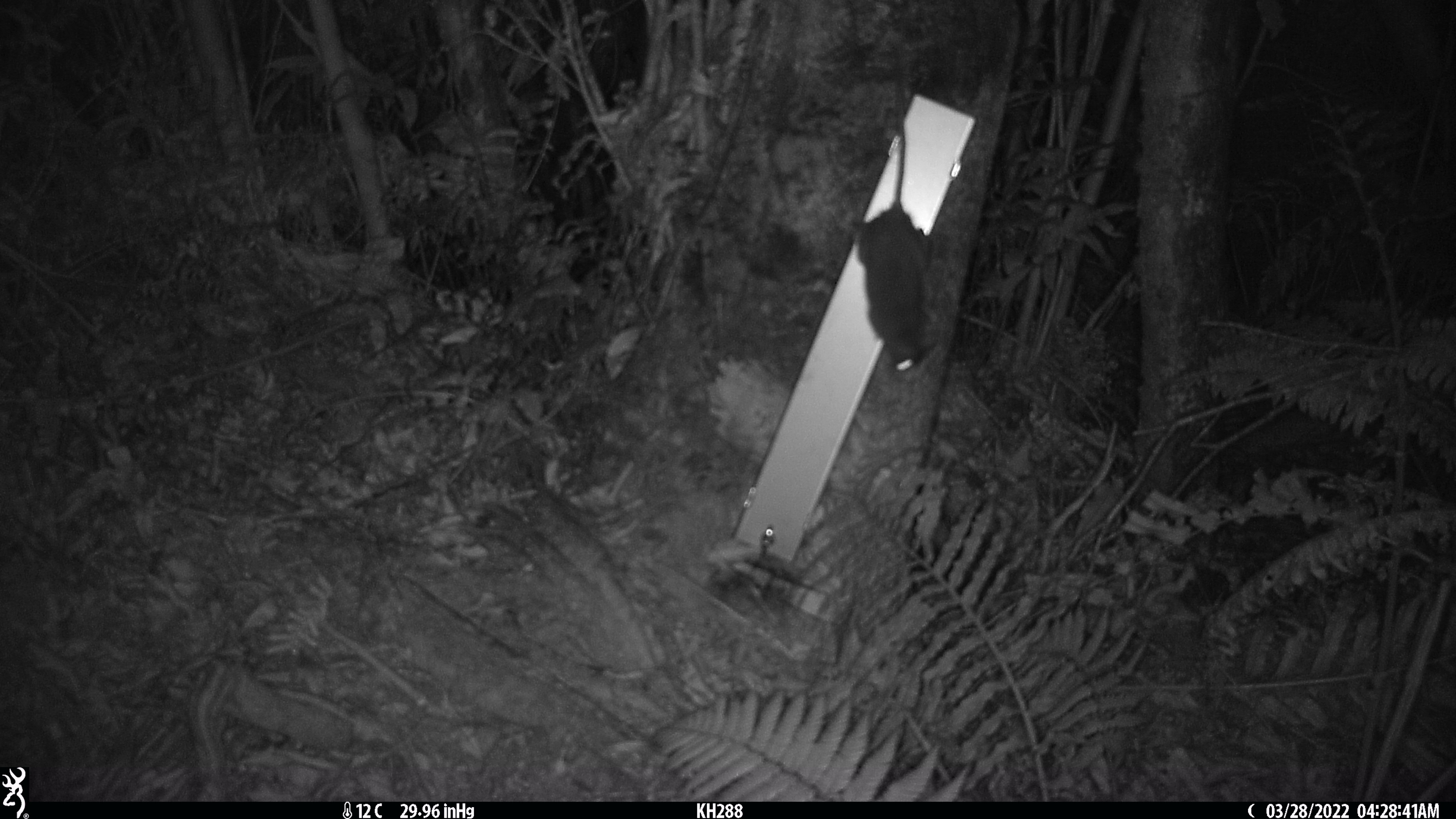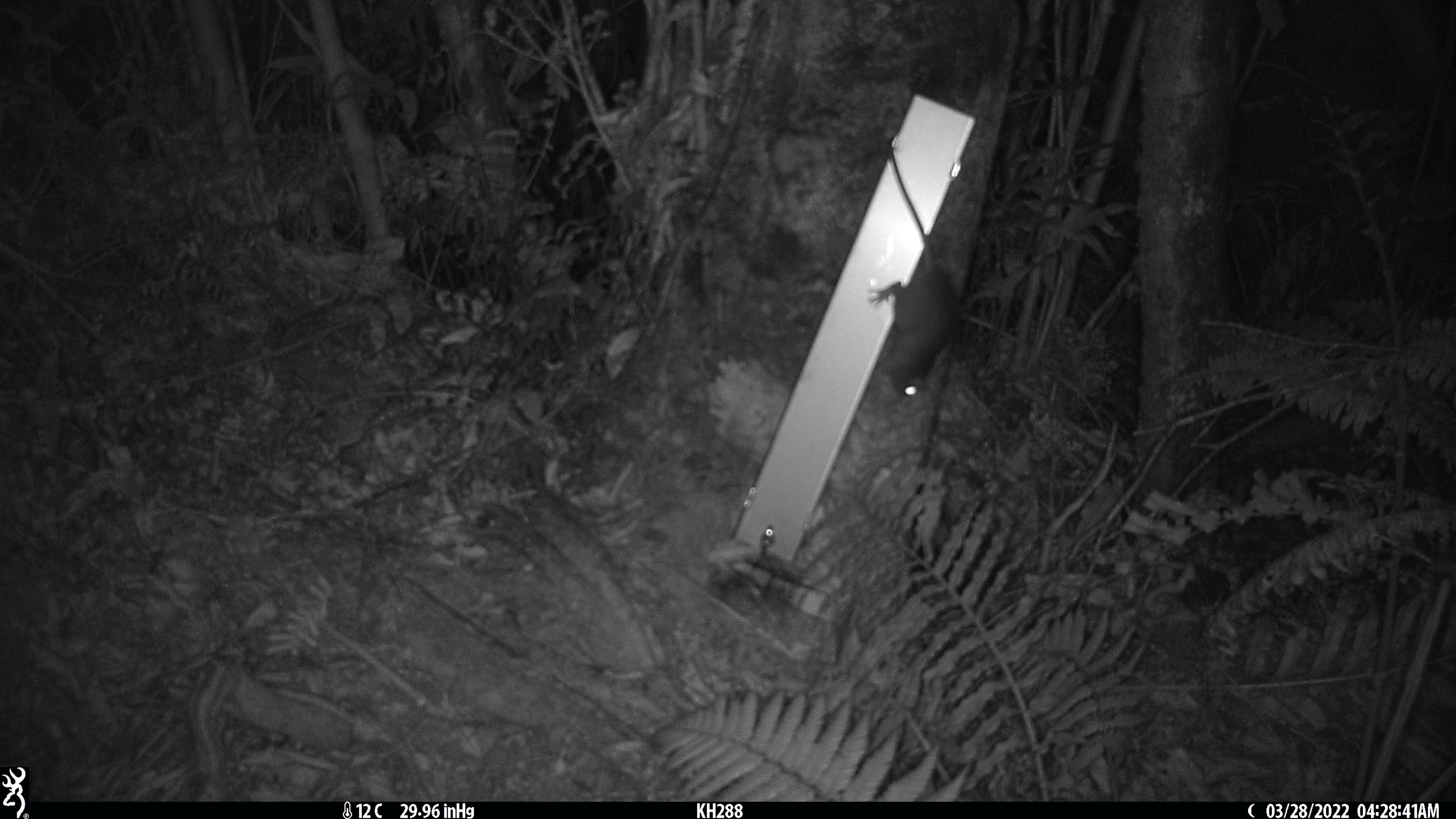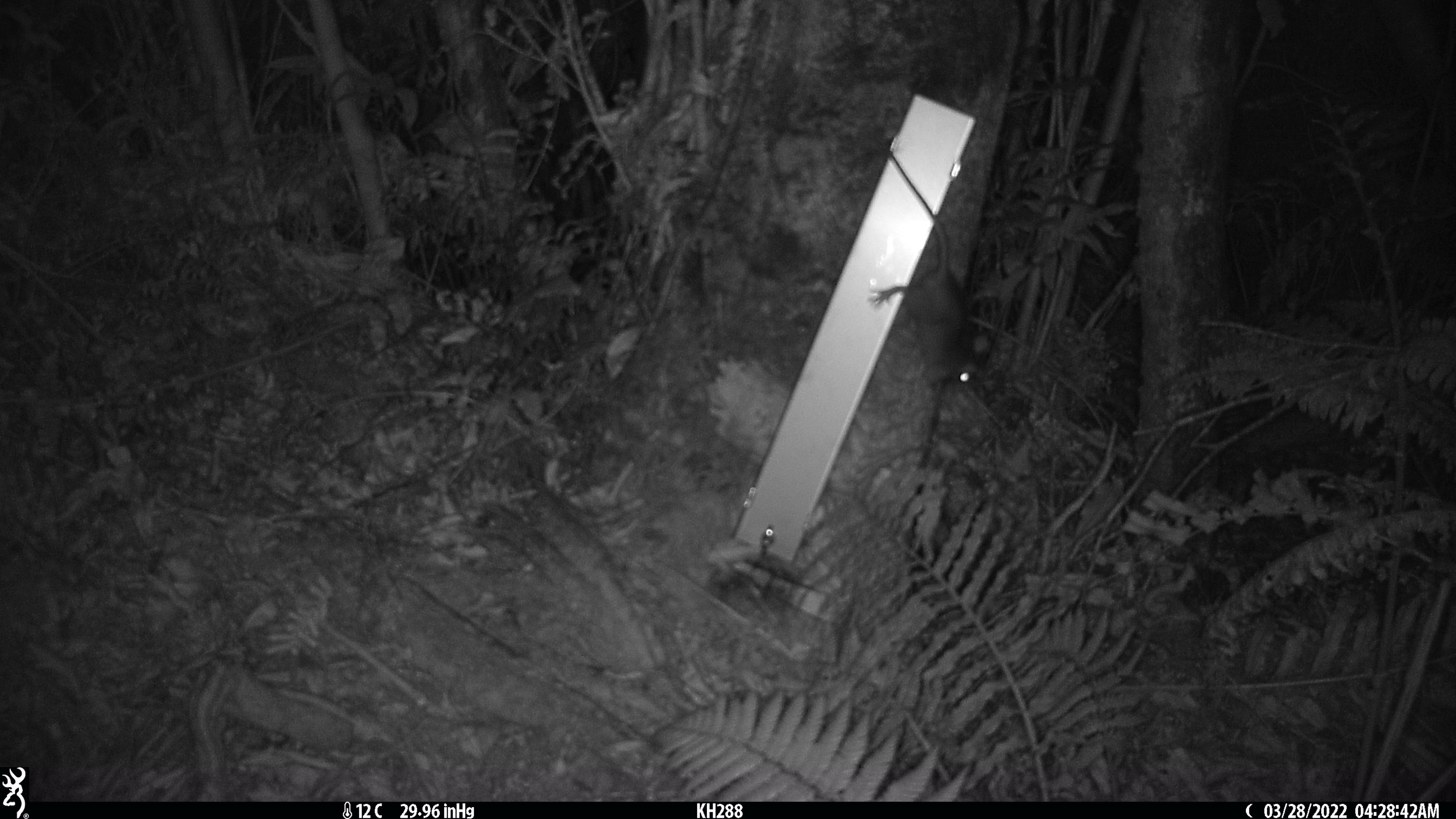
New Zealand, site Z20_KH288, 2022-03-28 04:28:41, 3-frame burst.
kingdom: Animalia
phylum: Chordata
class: Mammalia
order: Rodentia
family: Muridae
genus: Rattus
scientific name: Rattus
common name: rat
Rat (Rattus).